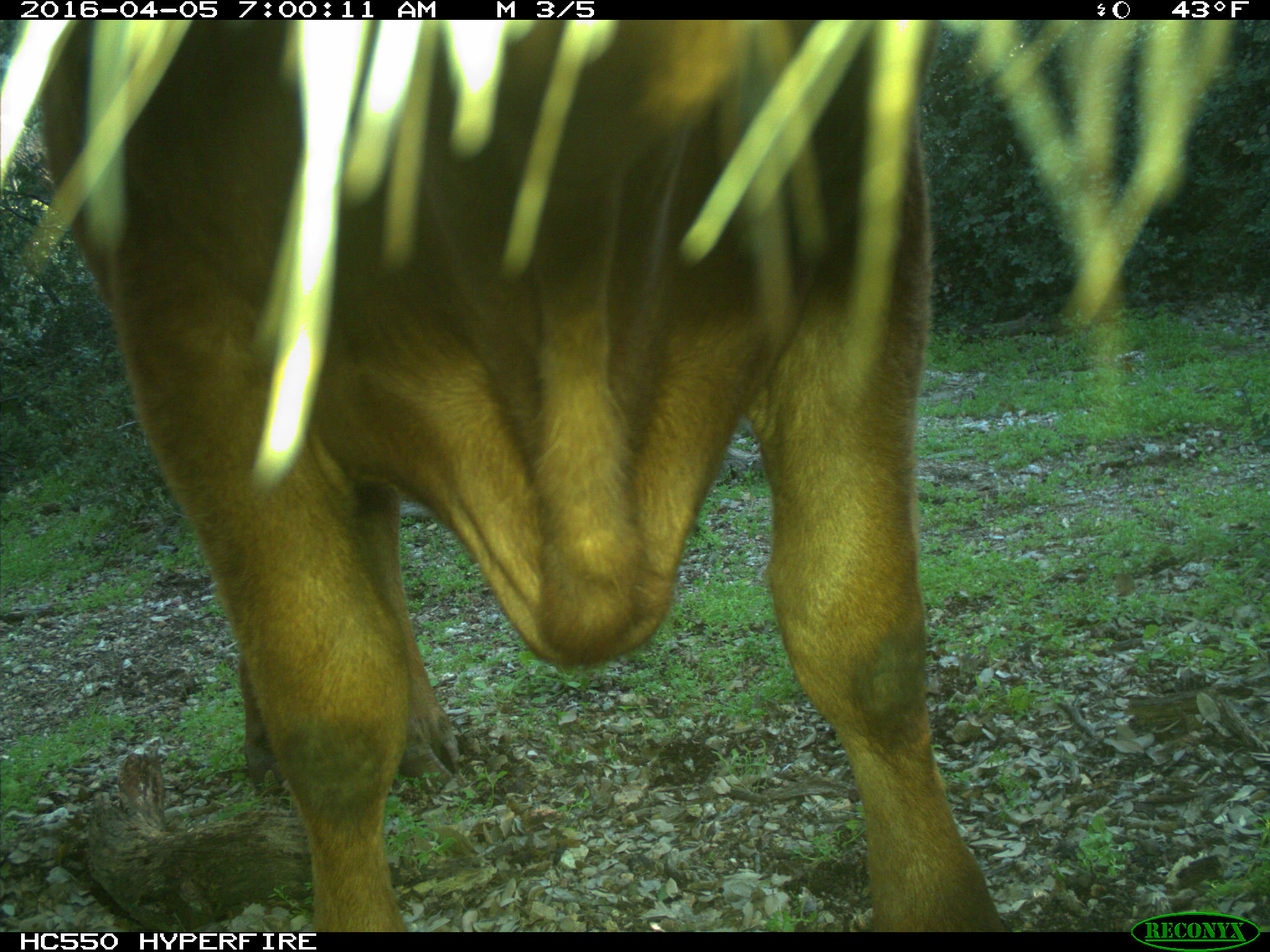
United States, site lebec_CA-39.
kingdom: Animalia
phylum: Chordata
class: Mammalia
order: Artiodactyla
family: Bovidae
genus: Bos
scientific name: Bos taurus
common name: domestic cow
Bos taurus (domestic cow).